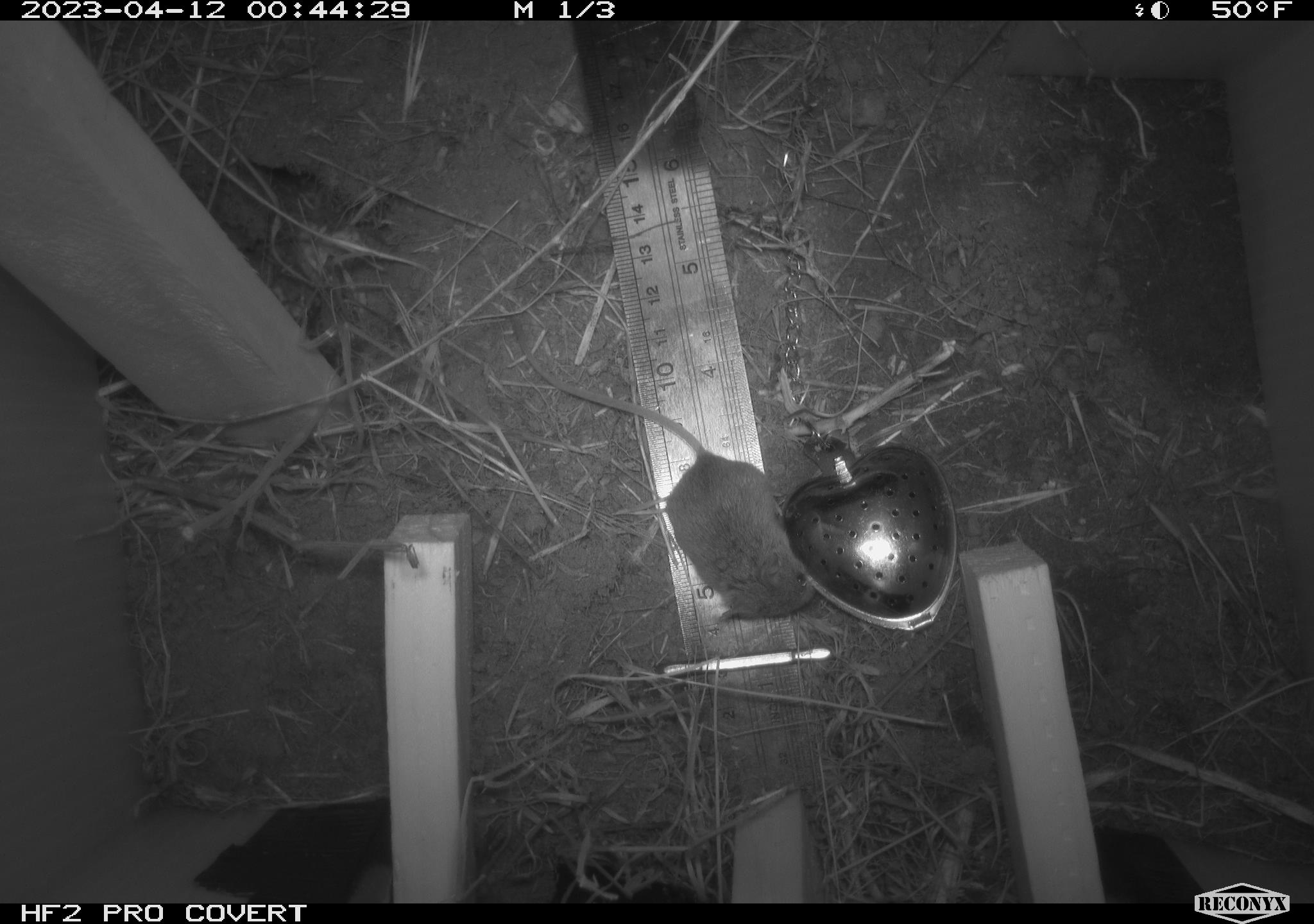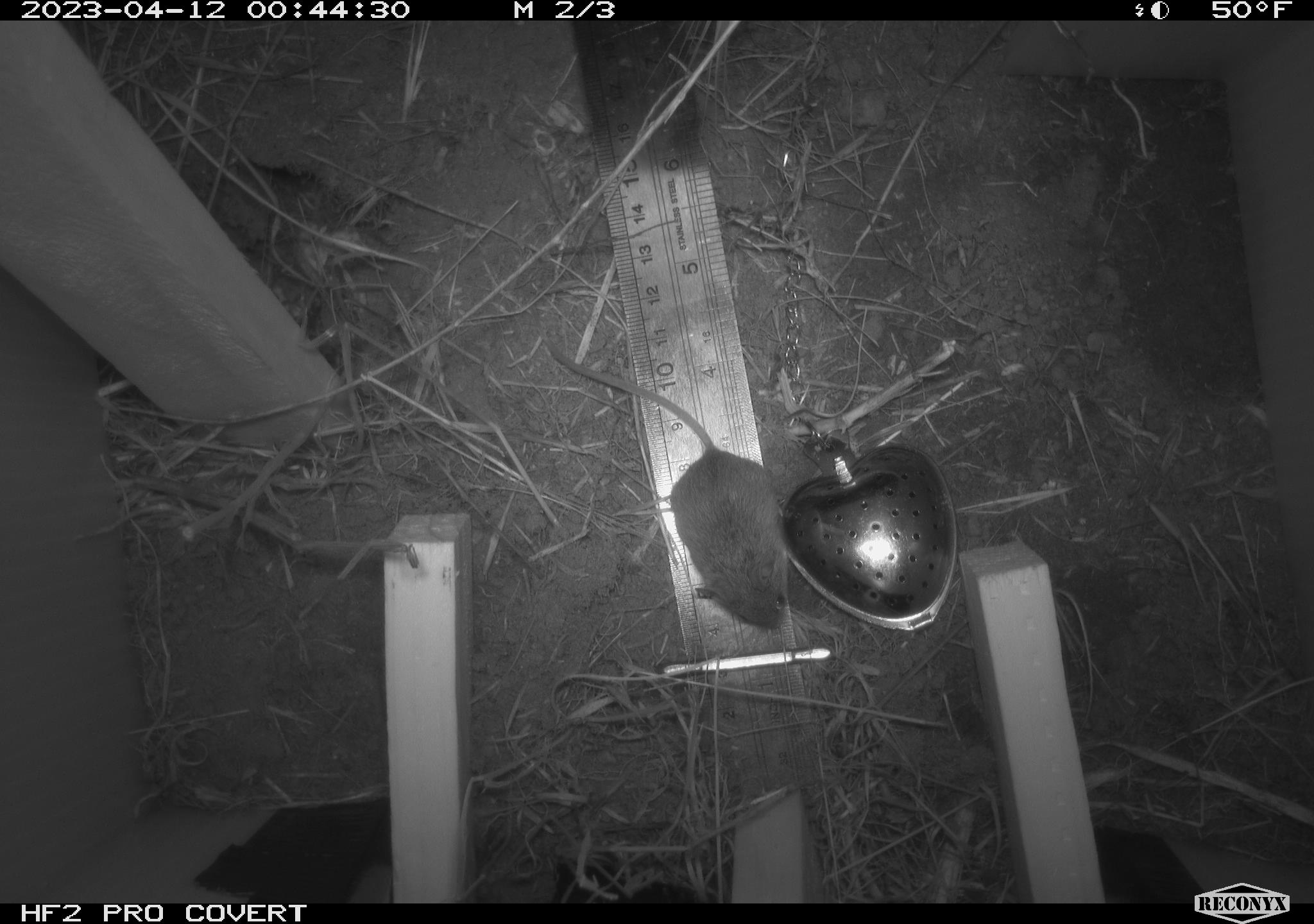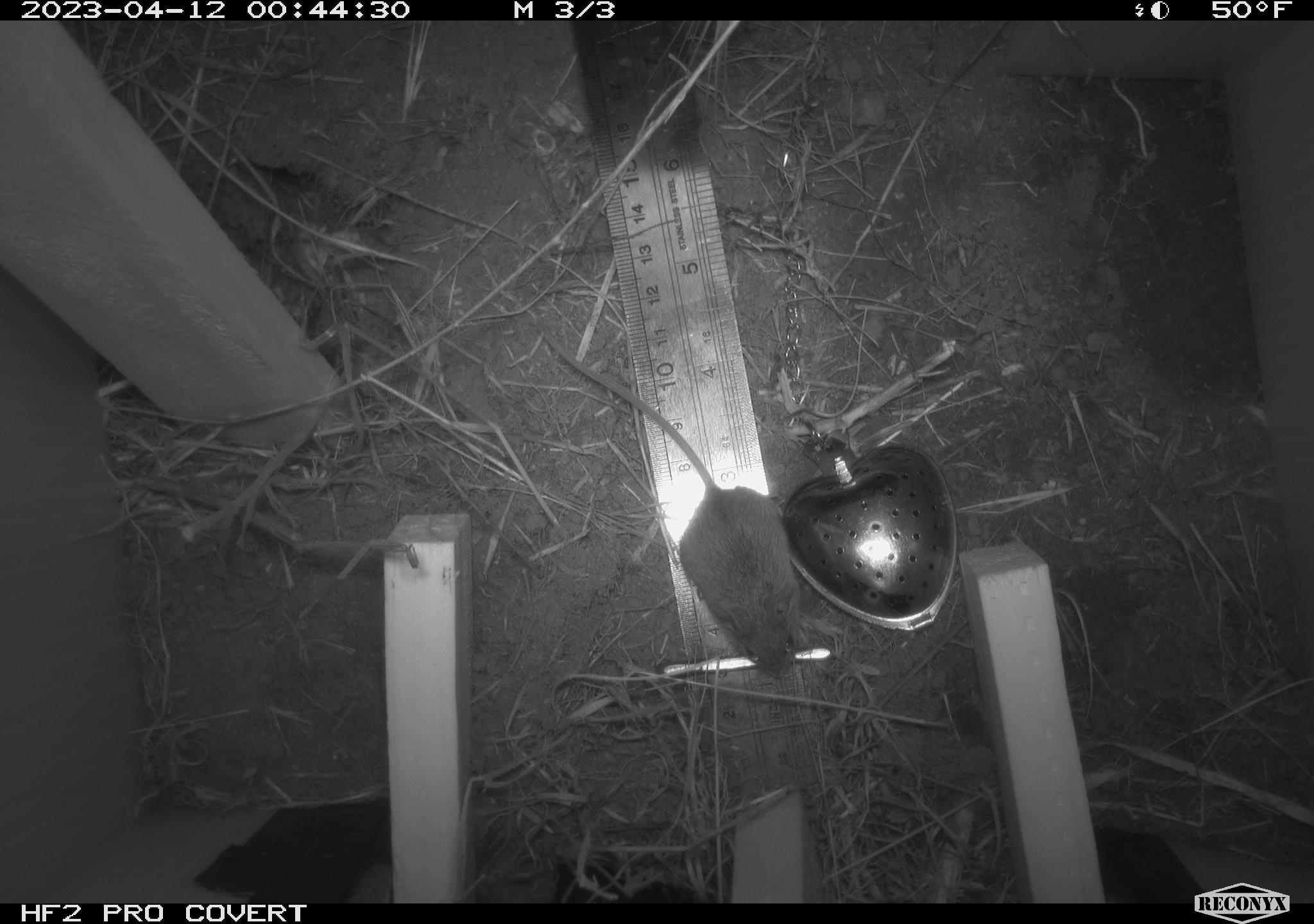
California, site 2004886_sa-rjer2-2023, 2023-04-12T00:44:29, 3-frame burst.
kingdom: Animalia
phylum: Chordata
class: Mammalia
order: Rodentia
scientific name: Rodentia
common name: mouse species